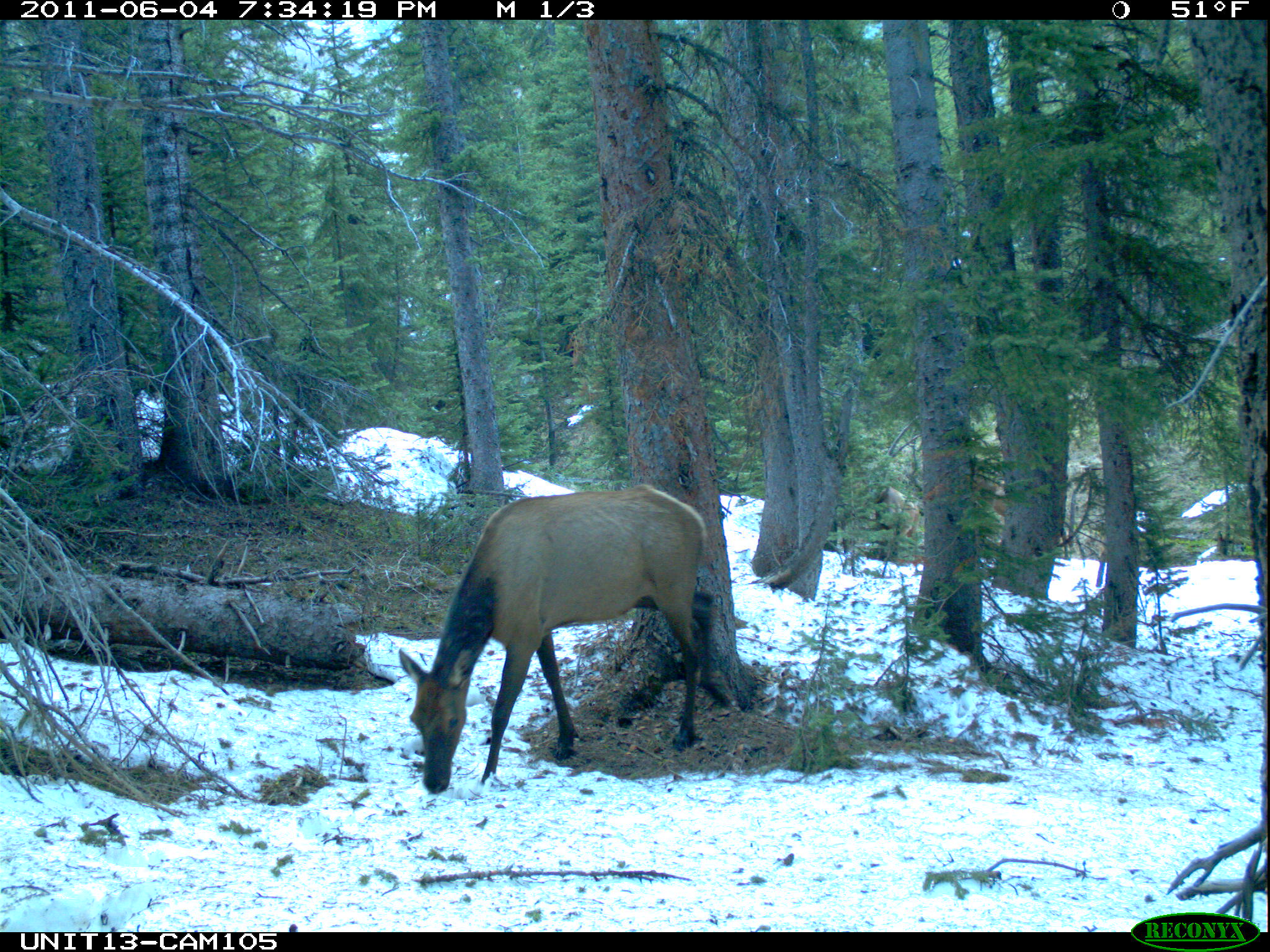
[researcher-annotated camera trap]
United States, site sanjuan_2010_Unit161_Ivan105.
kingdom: Animalia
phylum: Chordata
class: Mammalia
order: Artiodactyla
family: Cervidae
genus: Cervus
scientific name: Cervus elaphus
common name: red deer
Cervus elaphus (red deer).